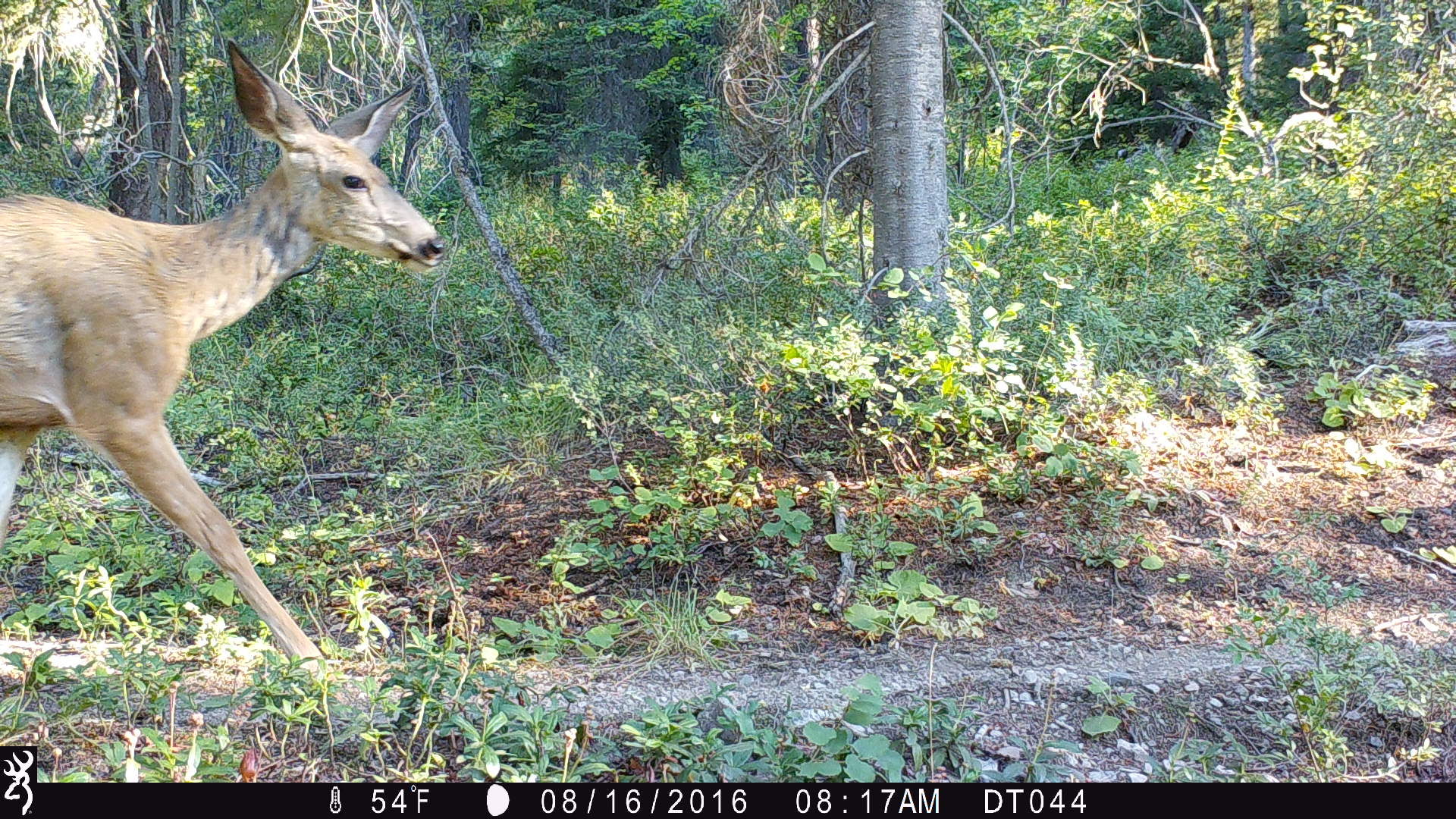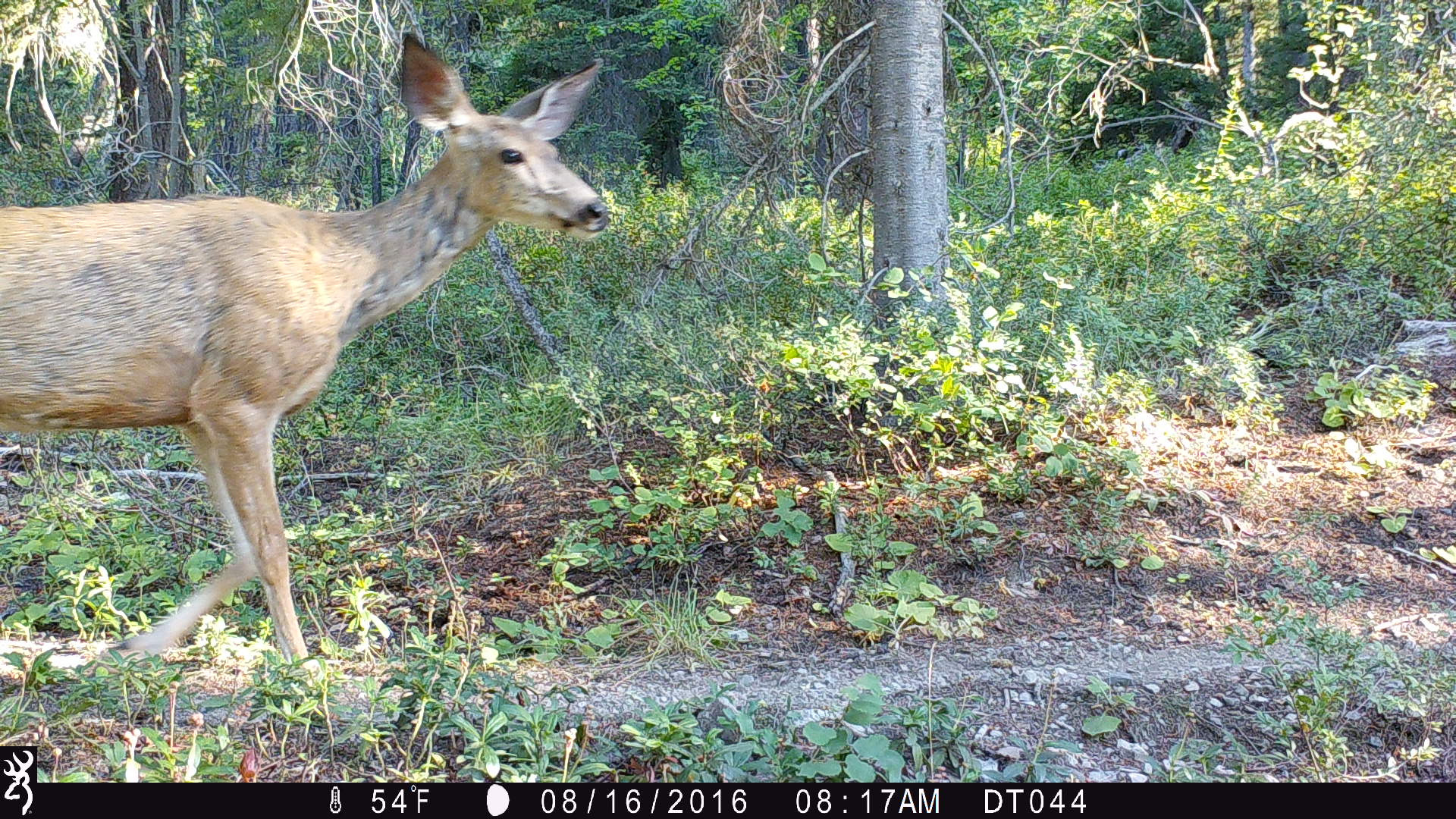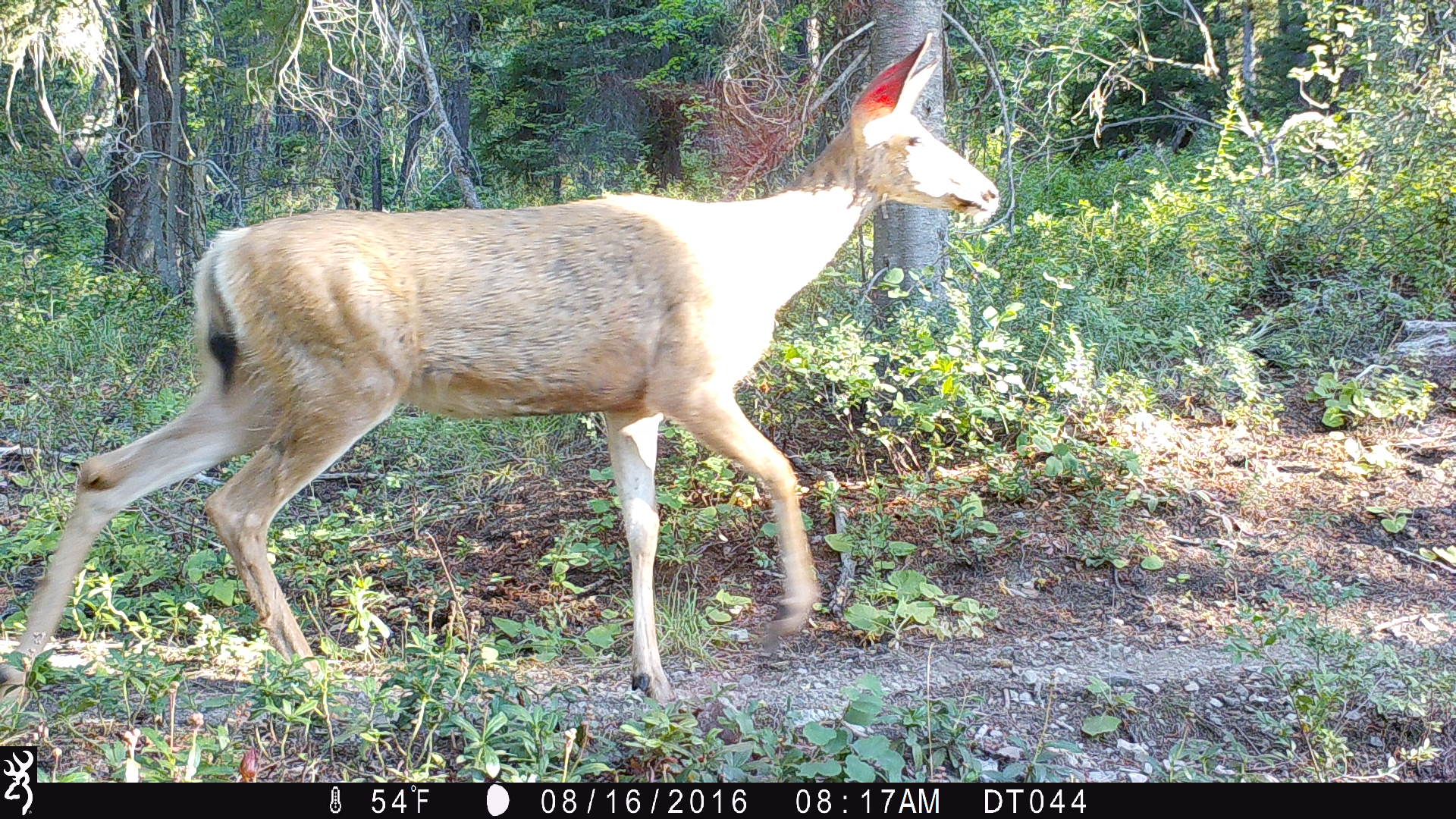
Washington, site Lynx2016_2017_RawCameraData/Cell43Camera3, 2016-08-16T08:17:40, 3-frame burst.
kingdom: Animalia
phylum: Chordata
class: Mammalia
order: Artiodactyla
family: Cervidae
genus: Odocoileus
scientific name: Odocoileus hemionus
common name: mule deer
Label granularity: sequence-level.